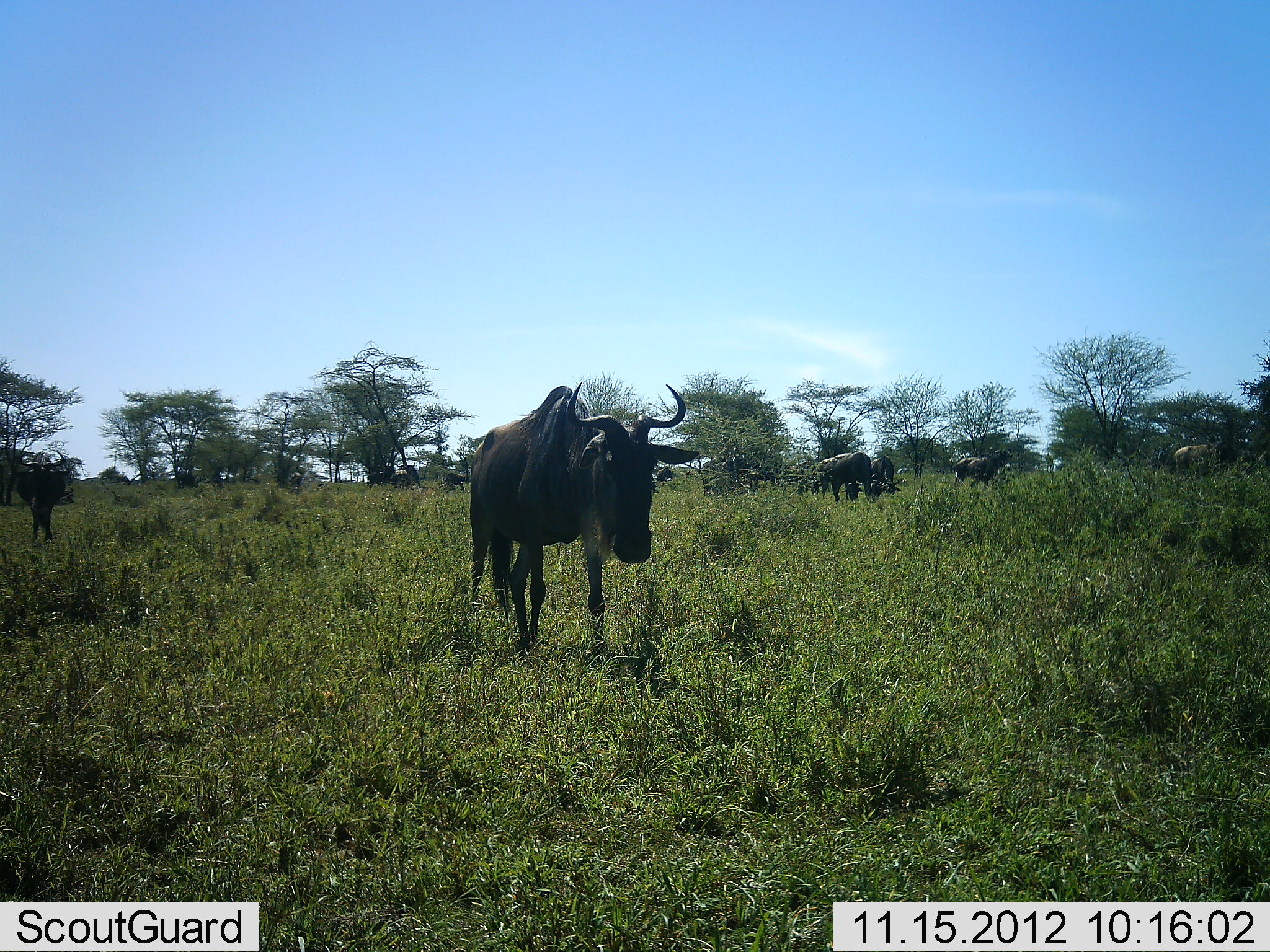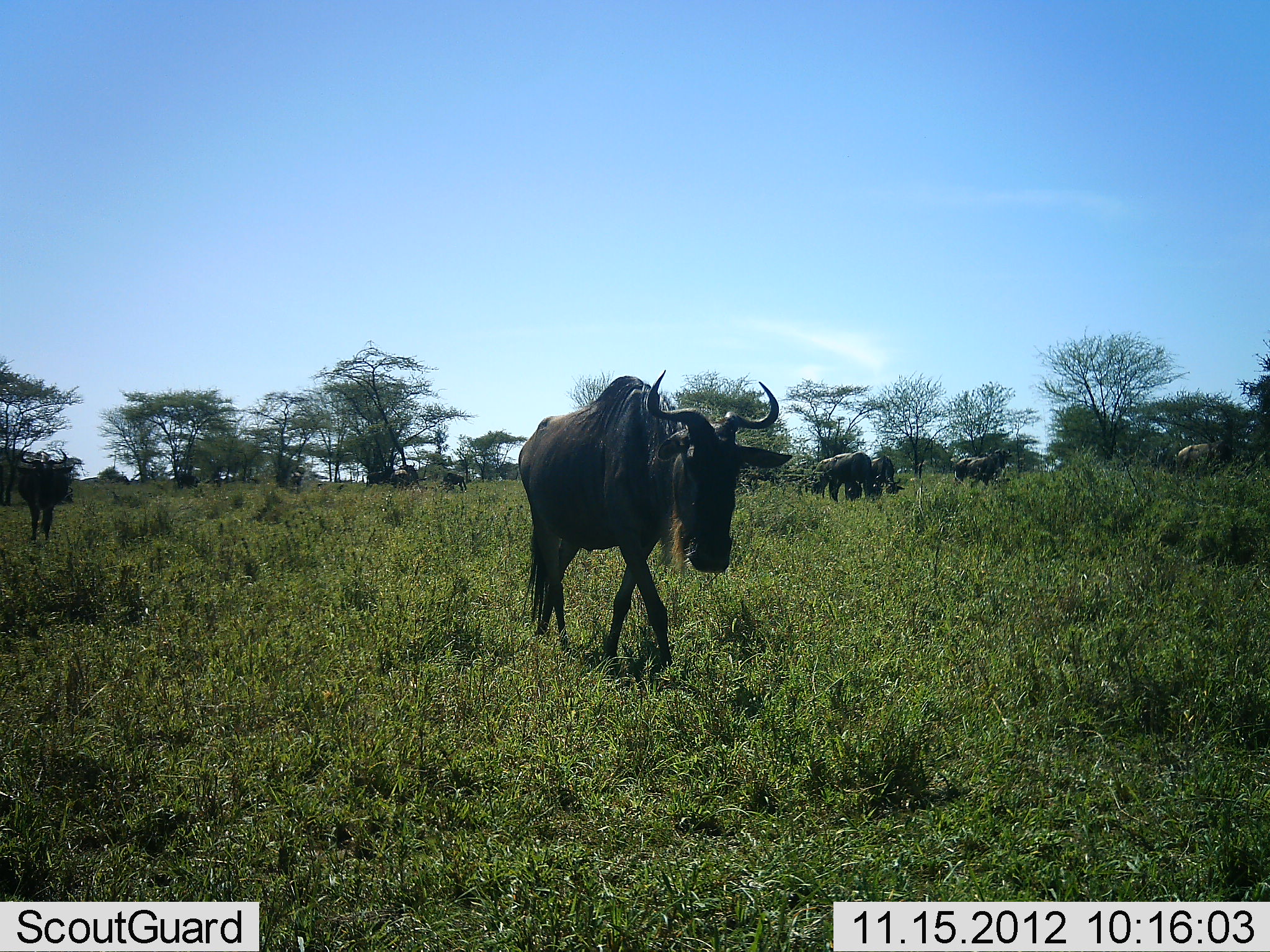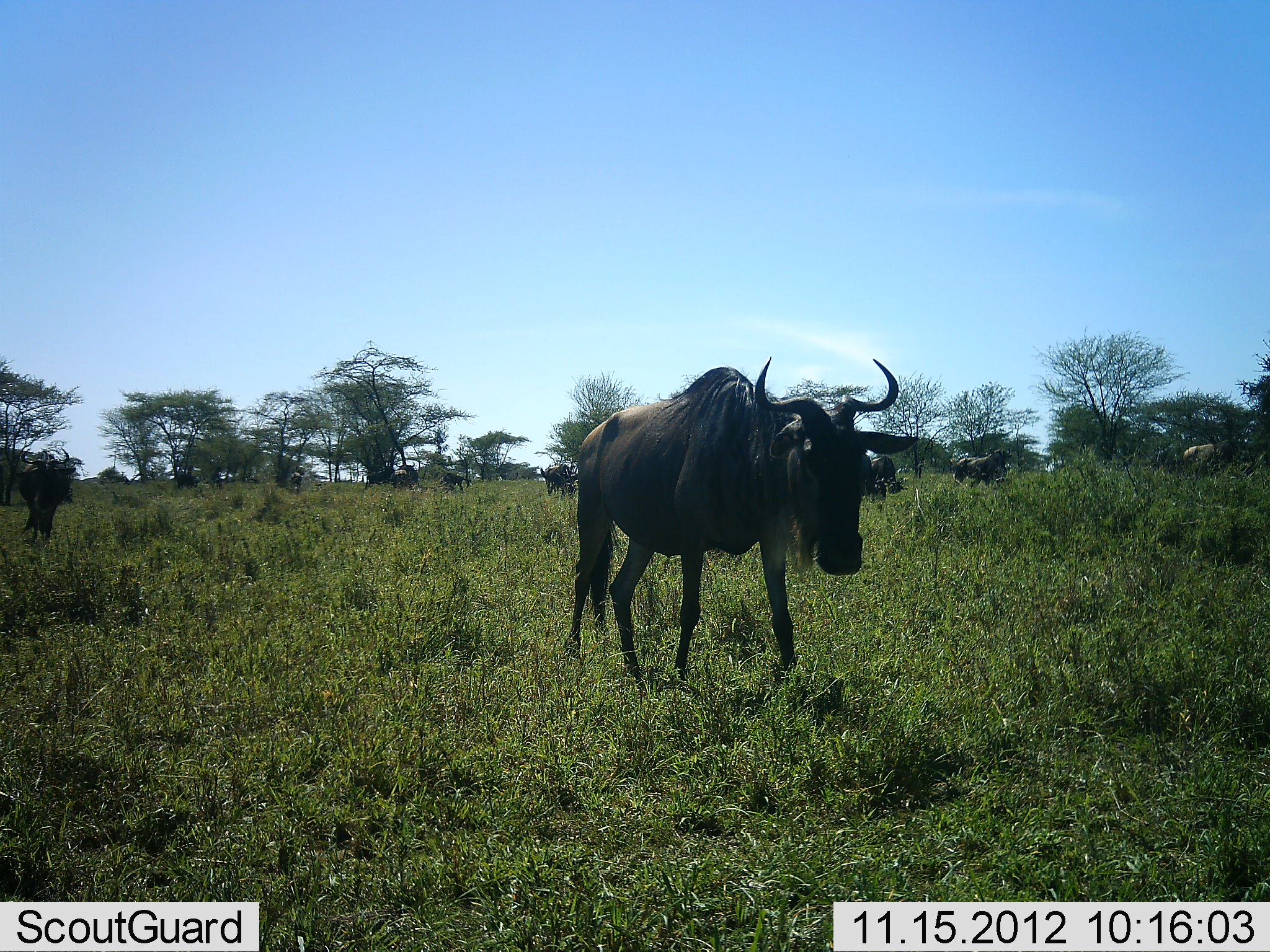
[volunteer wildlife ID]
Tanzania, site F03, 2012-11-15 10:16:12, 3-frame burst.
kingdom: Animalia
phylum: Chordata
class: Mammalia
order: Artiodactyla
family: Bovidae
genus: Connochaetes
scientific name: Connochaetes taurinus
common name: blue wildebeest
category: wildebeest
Wildebeest (blue wildebeest) (Connochaetes taurinus), count 11-50. Behavior (volunteer vote fractions): standing 50%, resting 0%, moving 90%, interacting 0%. Young present (vote fraction): 0%. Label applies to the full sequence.